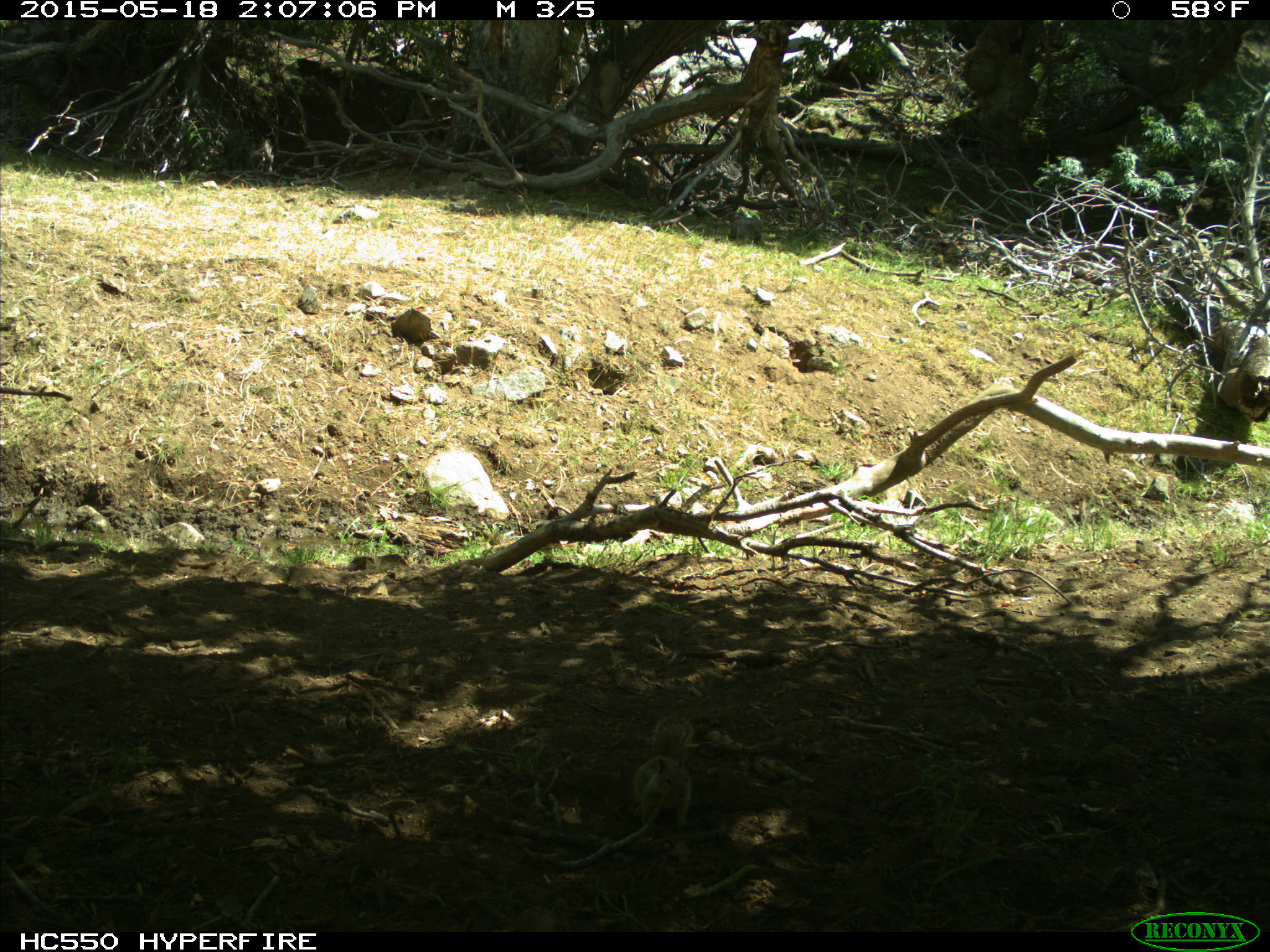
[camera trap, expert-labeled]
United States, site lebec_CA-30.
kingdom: Animalia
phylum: Chordata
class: Mammalia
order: Rodentia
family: Sciuridae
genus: Otospermophilus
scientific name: Otospermophilus beecheyi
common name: california ground squirrel